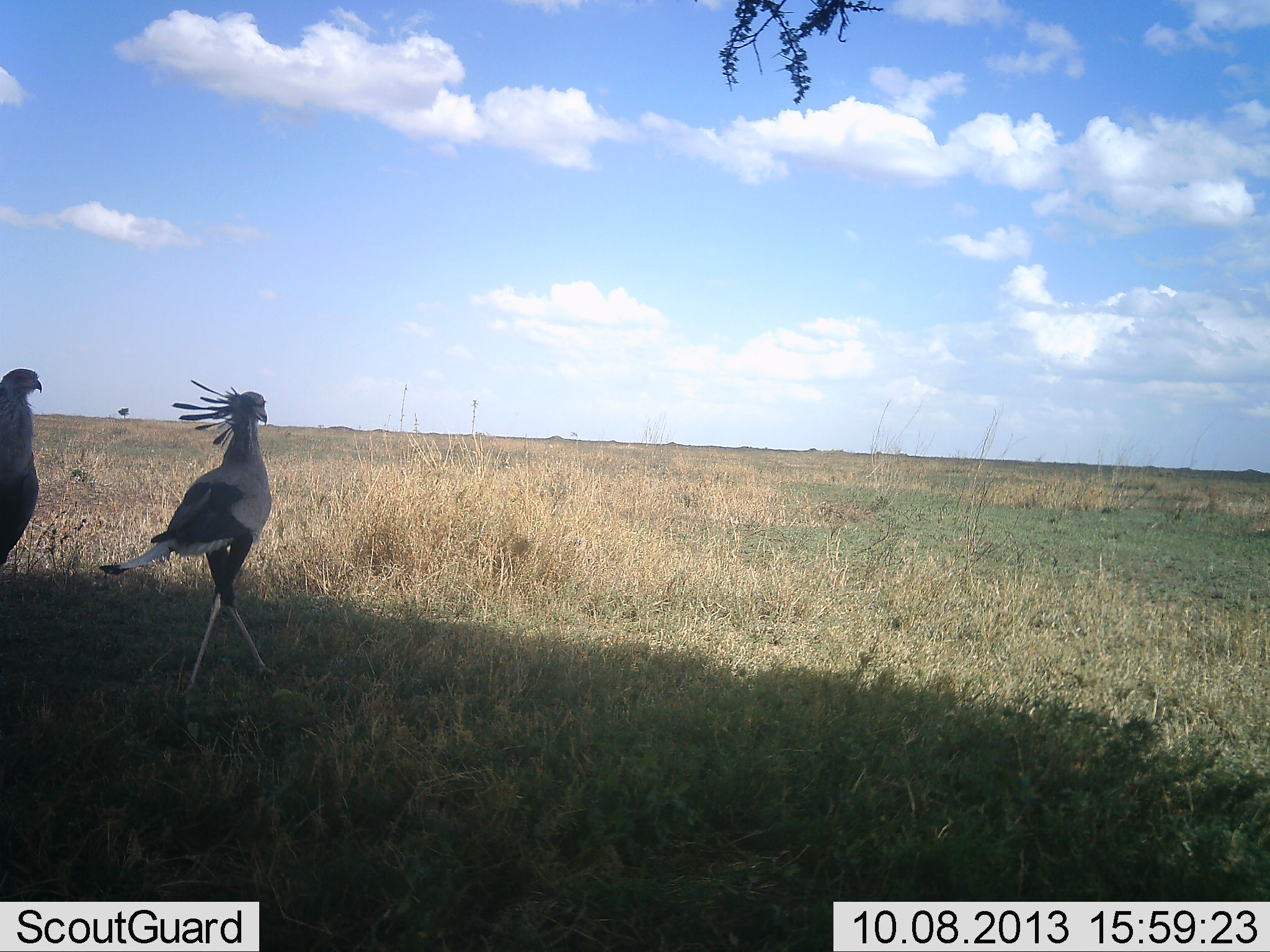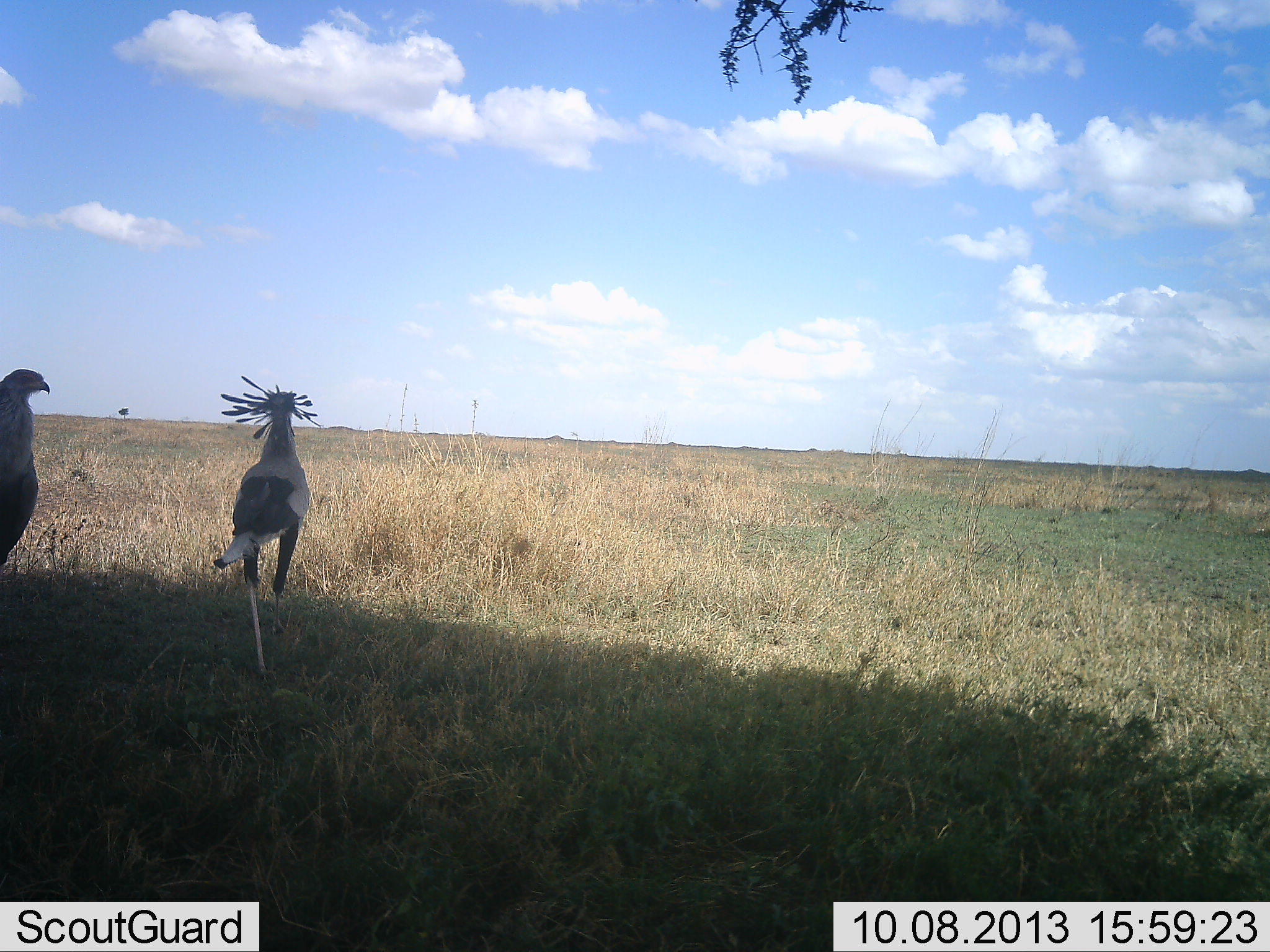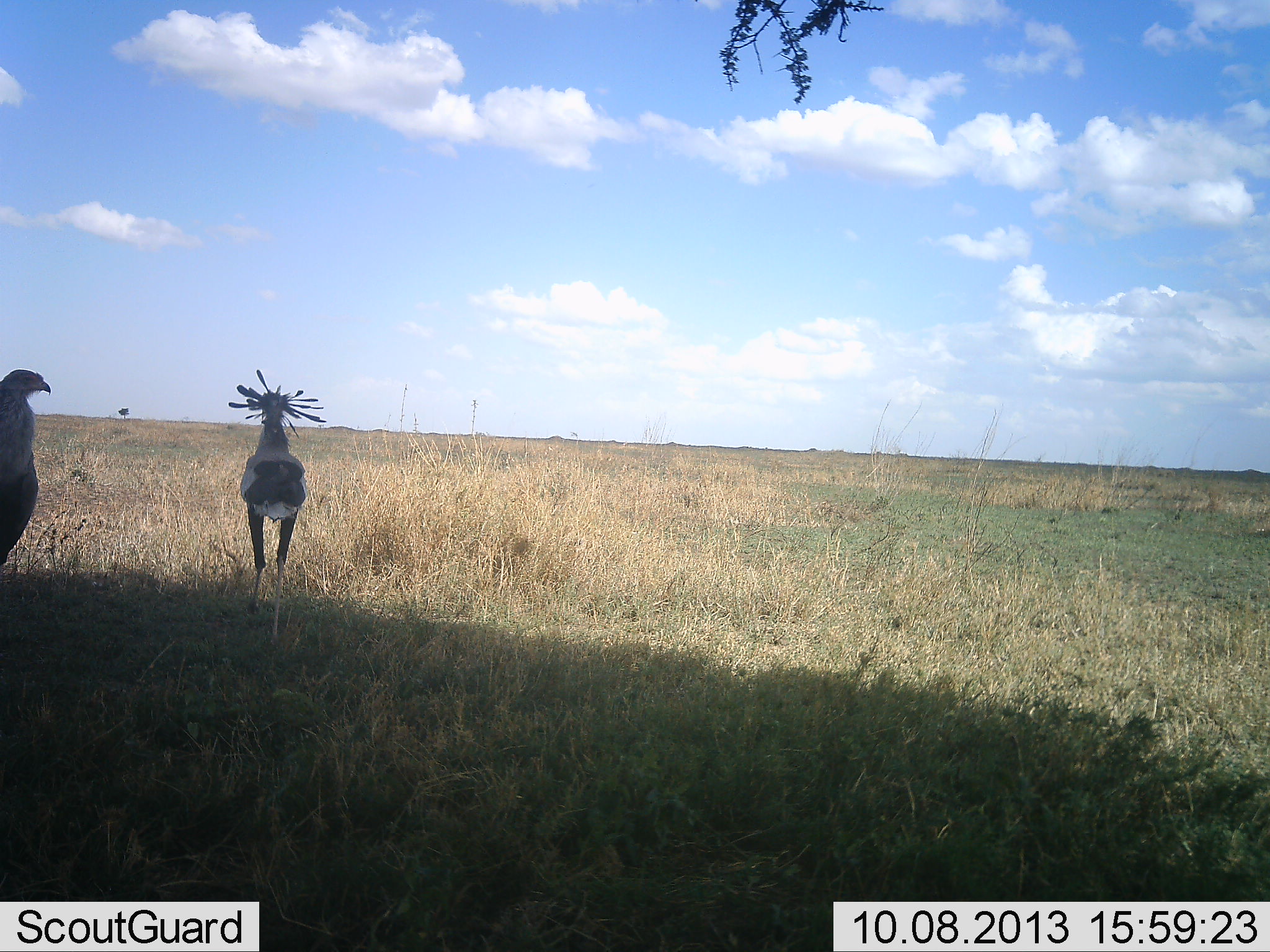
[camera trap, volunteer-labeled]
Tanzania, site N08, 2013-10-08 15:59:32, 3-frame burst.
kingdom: Animalia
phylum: Chordata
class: Aves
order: Accipitriformes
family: Sagittariidae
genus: Sagittarius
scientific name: Sagittarius serpentarius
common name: secretary bird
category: secretarybird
Secretarybird (secretary bird) (Sagittarius serpentarius), count 2. Behavior (volunteer vote fractions): standing 36%, resting 0%, moving 91%, interacting 9%. Young present (vote fraction): 0%. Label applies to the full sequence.